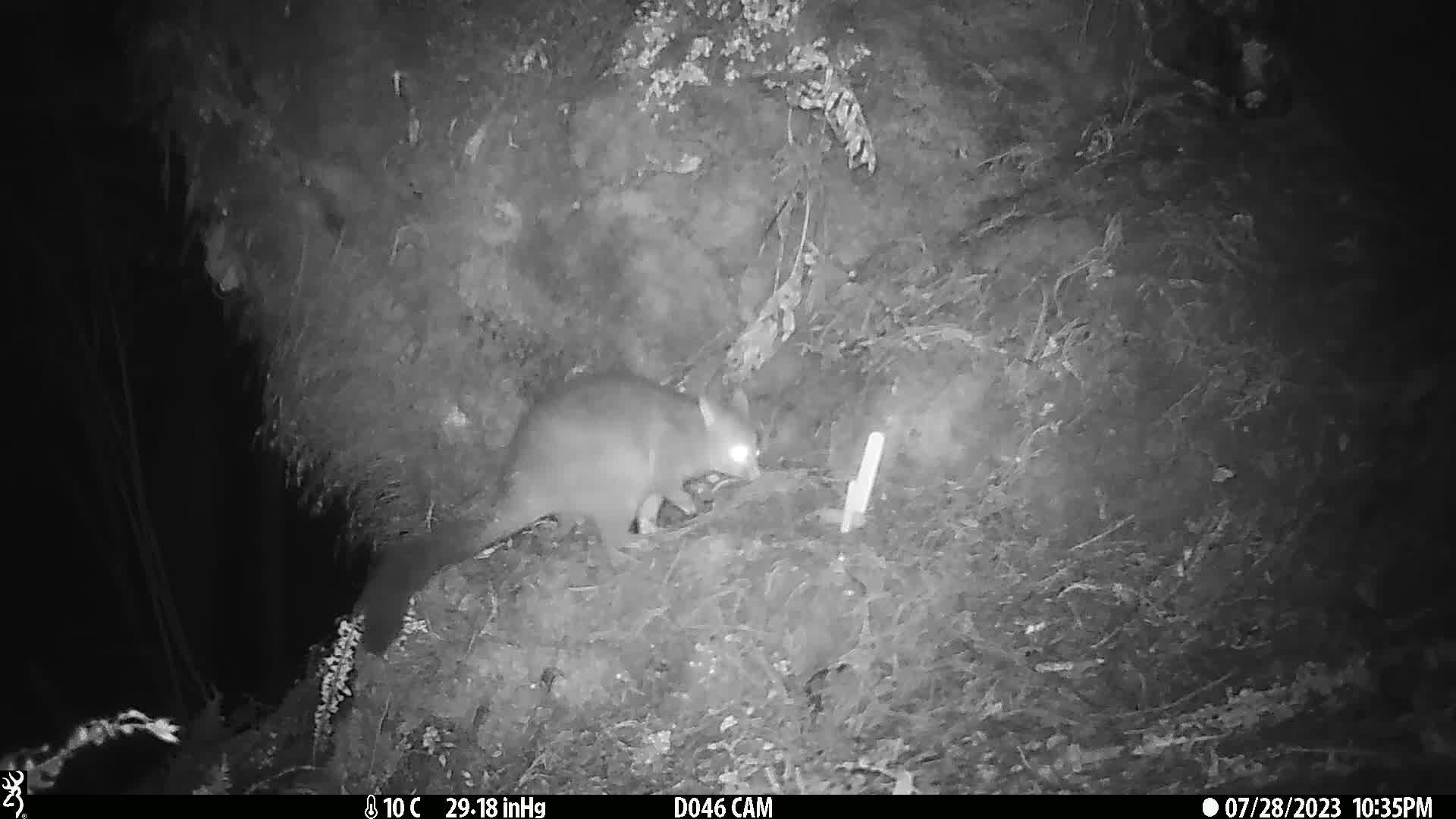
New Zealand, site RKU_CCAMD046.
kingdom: Animalia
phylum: Chordata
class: Mammalia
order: Diprotodontia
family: Phalangeridae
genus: Trichosurus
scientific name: Trichosurus vulpecula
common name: common brushtail possum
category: possum